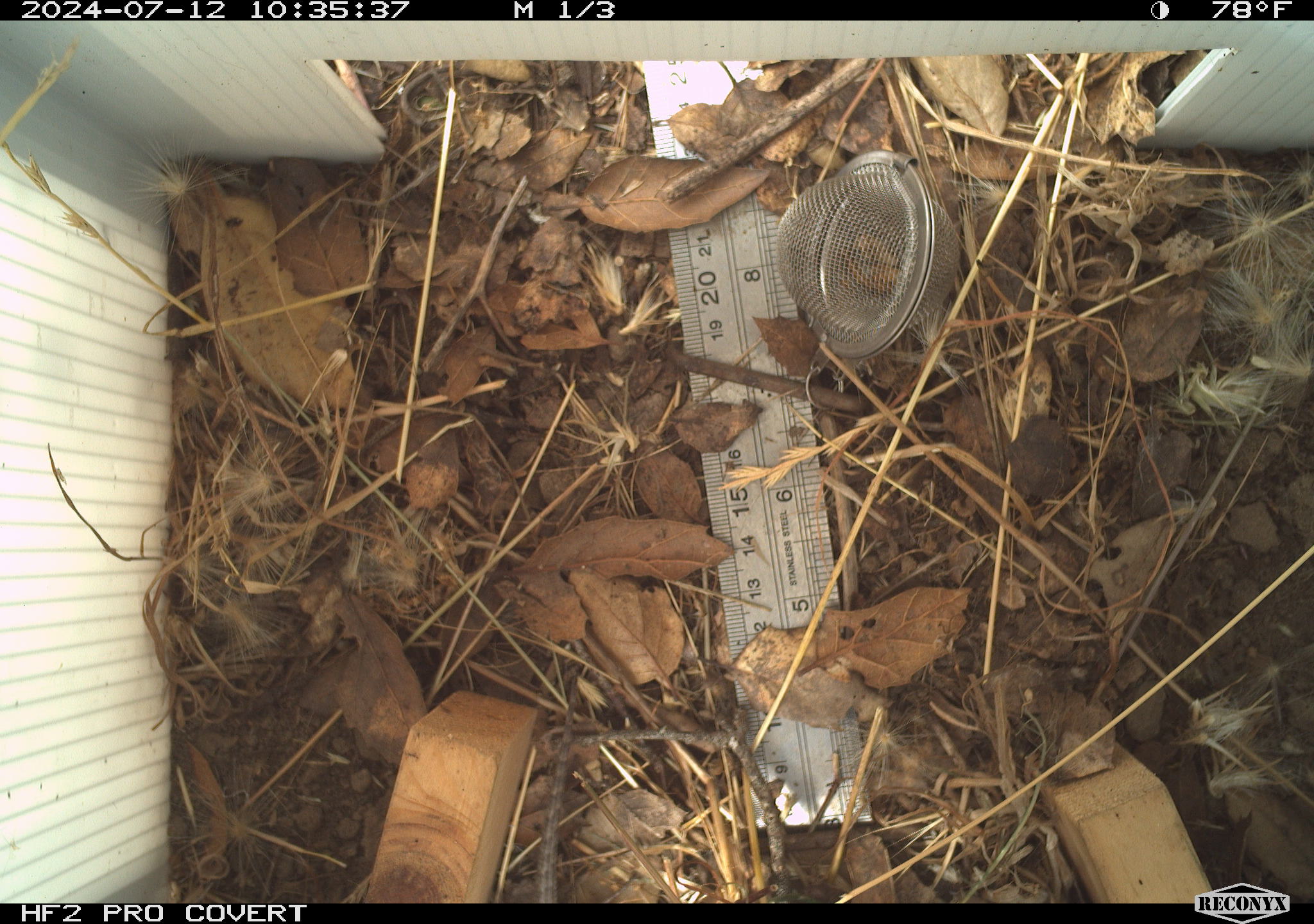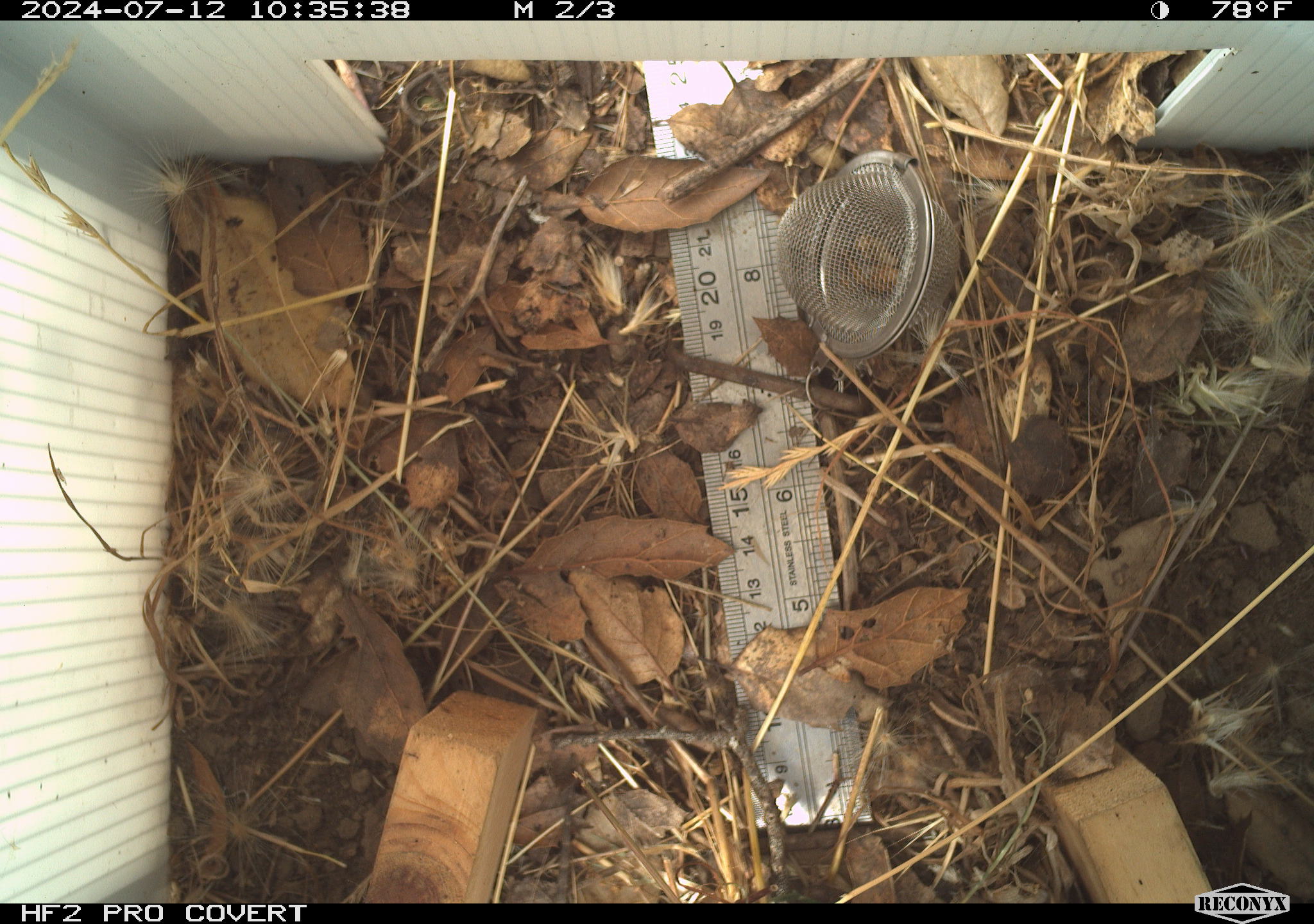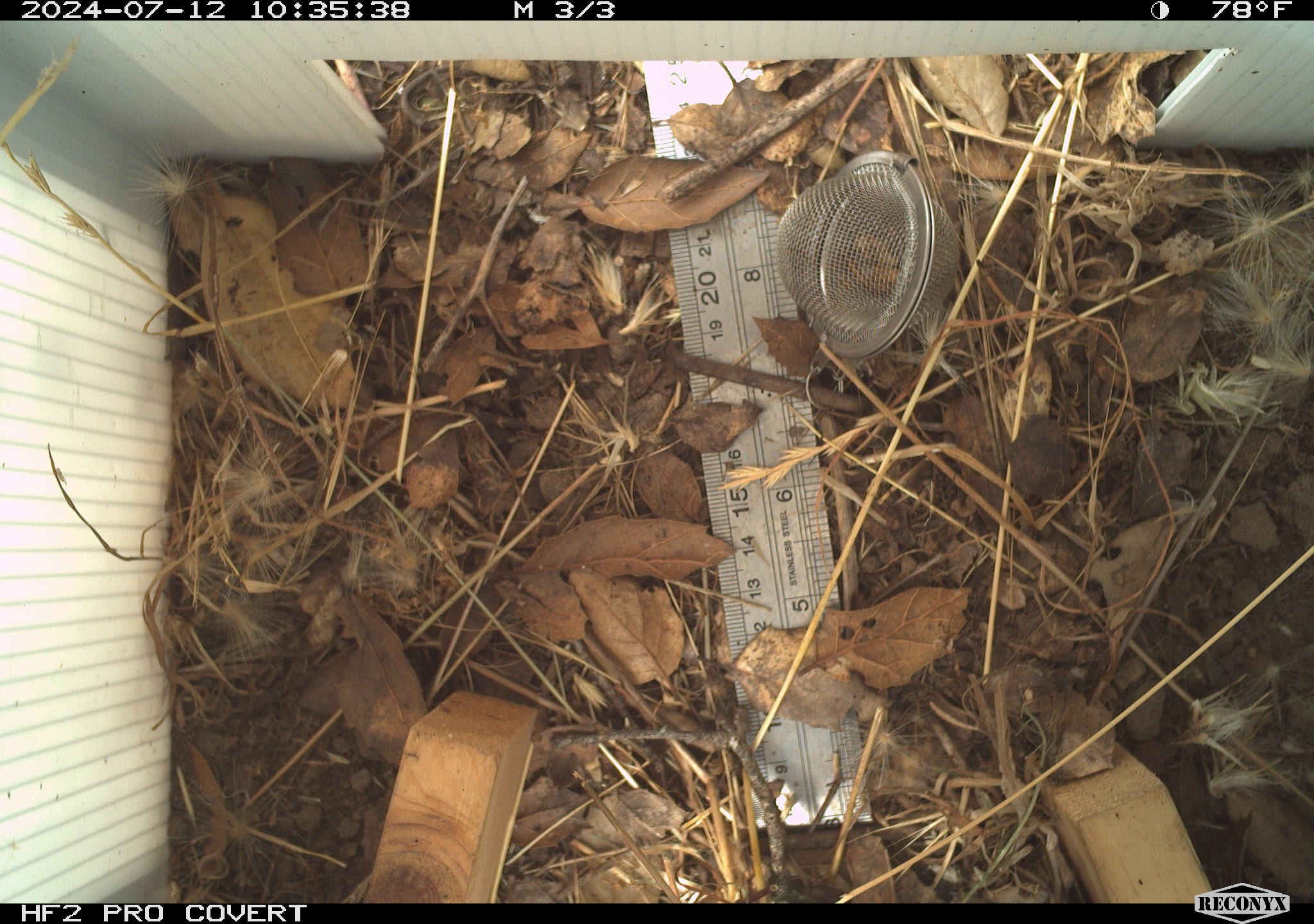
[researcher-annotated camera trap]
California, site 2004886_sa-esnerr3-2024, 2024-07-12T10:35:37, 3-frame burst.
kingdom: Animalia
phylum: Chordata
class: Reptilia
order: Squamata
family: Phrynosomatidae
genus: Sceloporus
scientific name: Sceloporus occidentalis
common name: western fence lizard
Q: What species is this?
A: Western fence lizard (Sceloporus occidentalis).